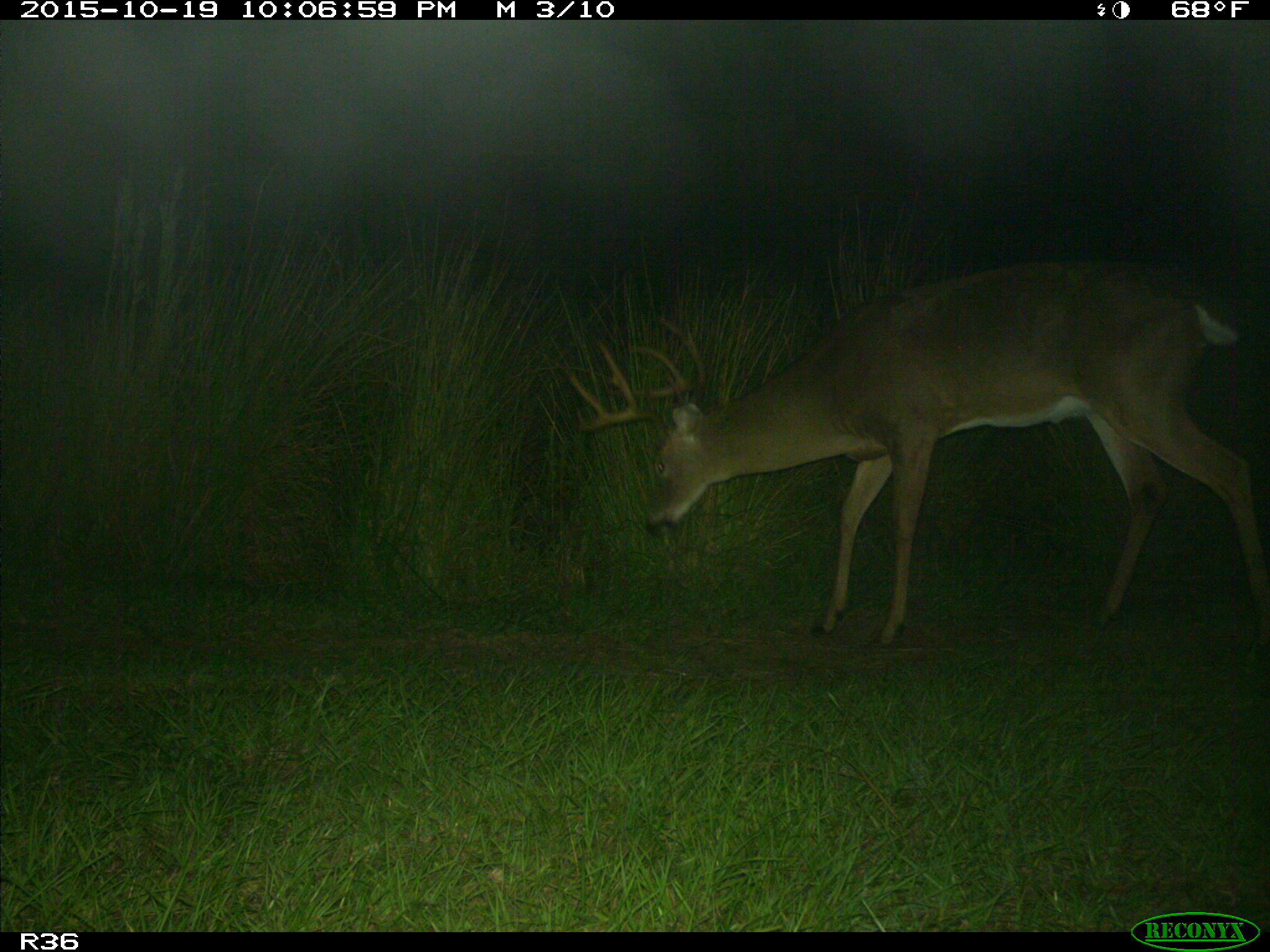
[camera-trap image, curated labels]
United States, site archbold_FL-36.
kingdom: Animalia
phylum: Chordata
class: Mammalia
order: Artiodactyla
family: Cervidae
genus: Odocoileus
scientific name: Odocoileus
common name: deer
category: unidentified deer